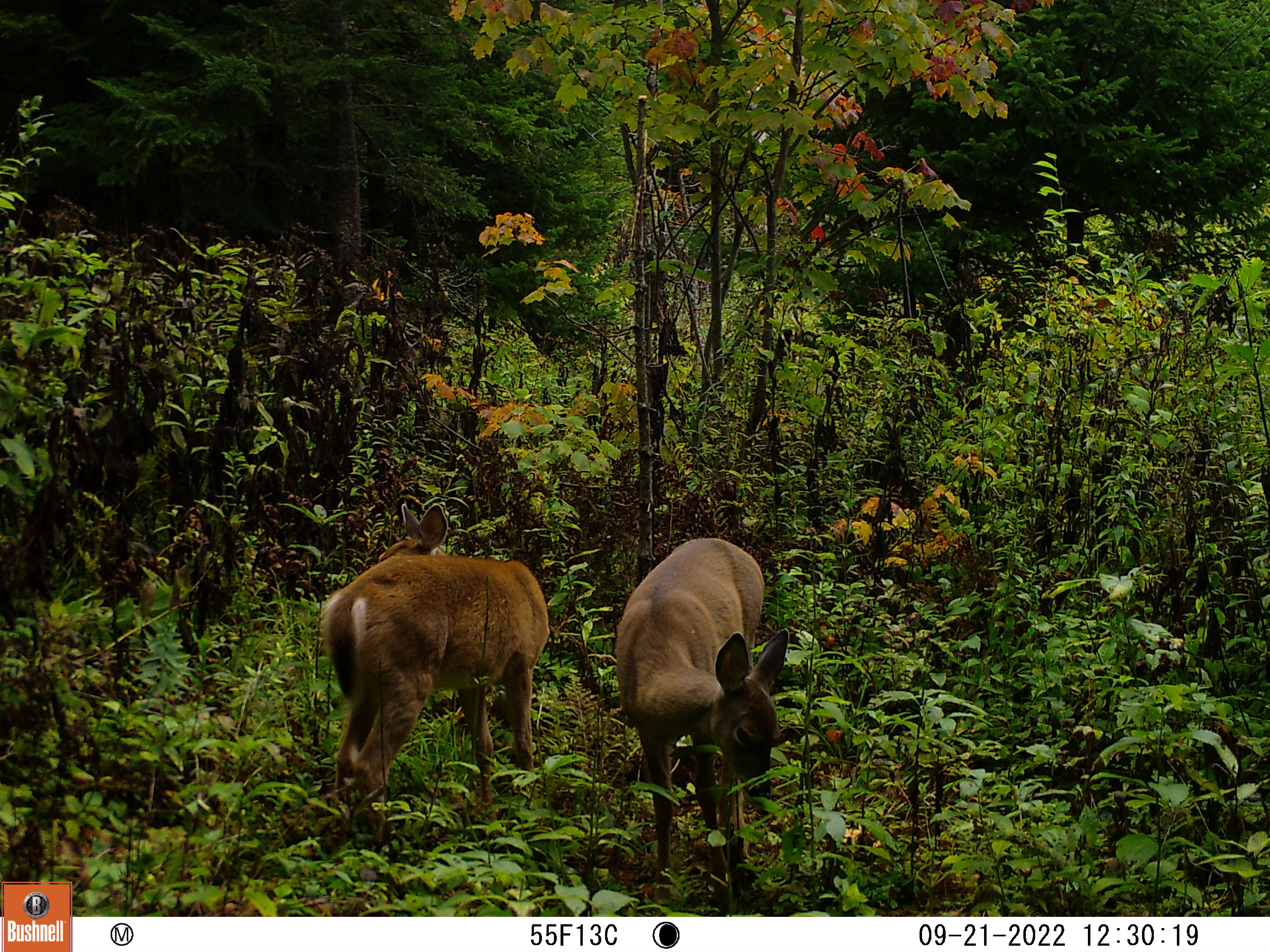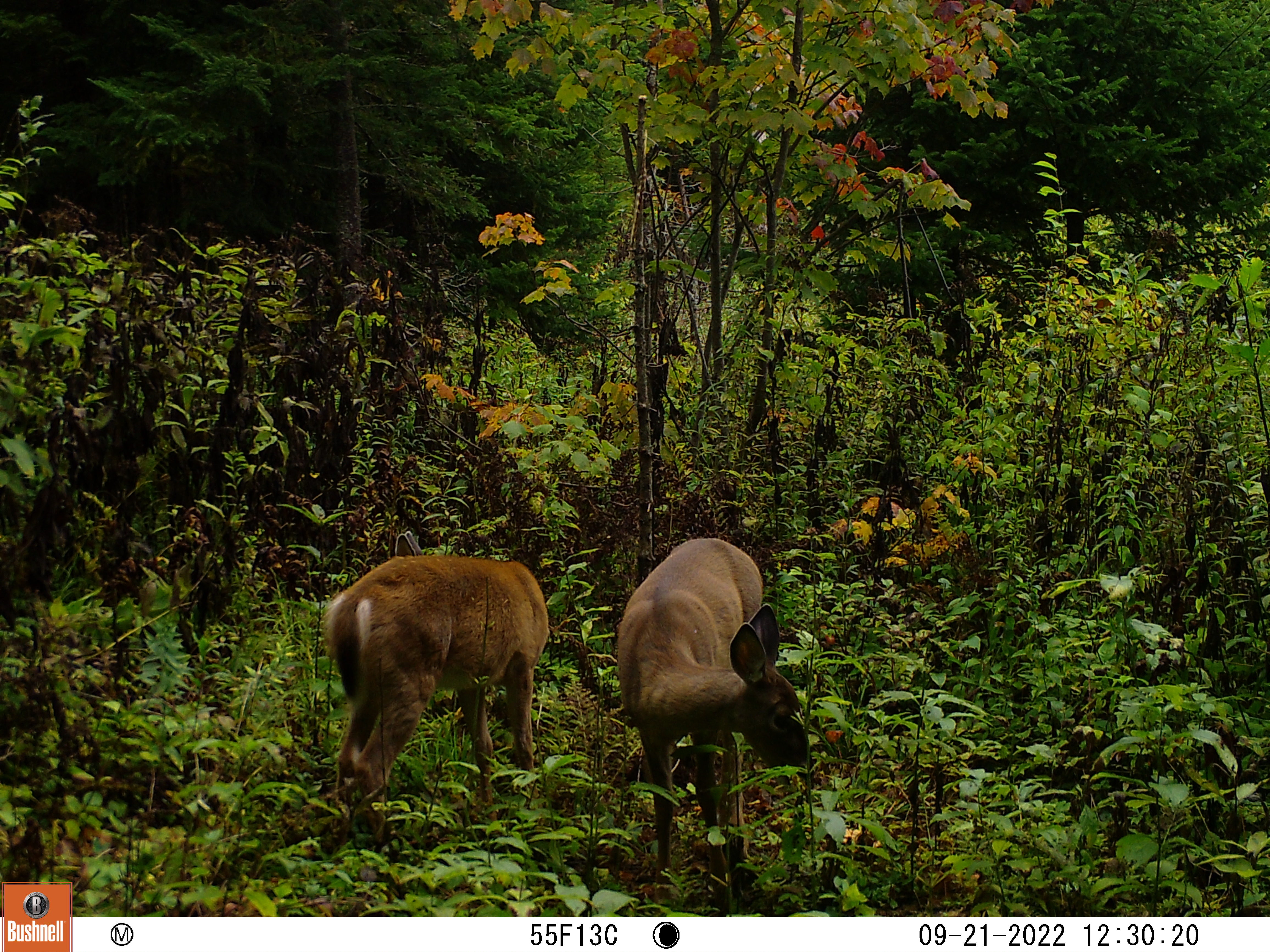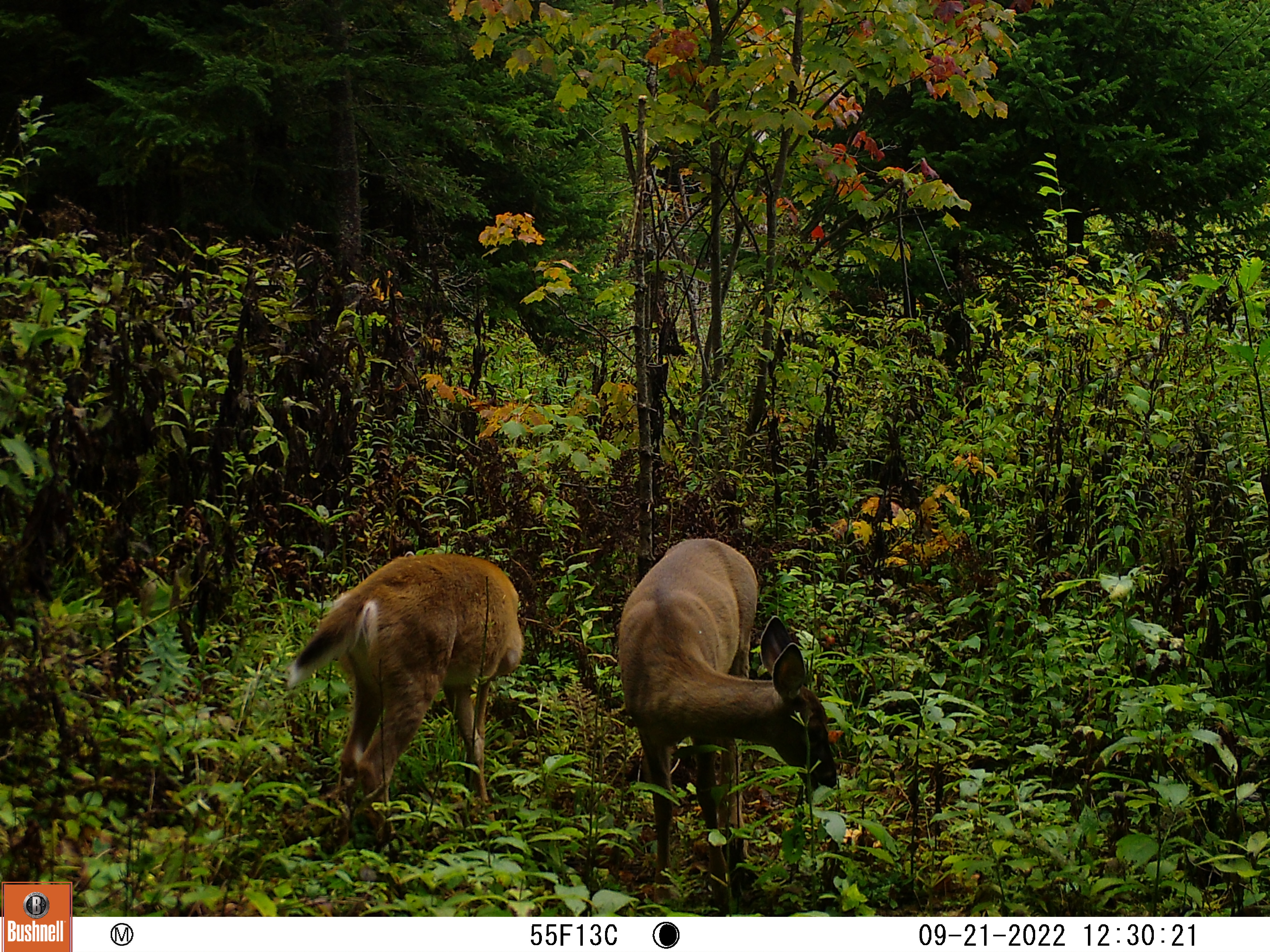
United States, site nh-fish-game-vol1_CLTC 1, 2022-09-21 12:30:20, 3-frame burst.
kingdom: Animalia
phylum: Chordata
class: Mammalia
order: Artiodactyla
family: Cervidae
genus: Odocoileus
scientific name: Odocoileus virginianus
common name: white-tailed deer